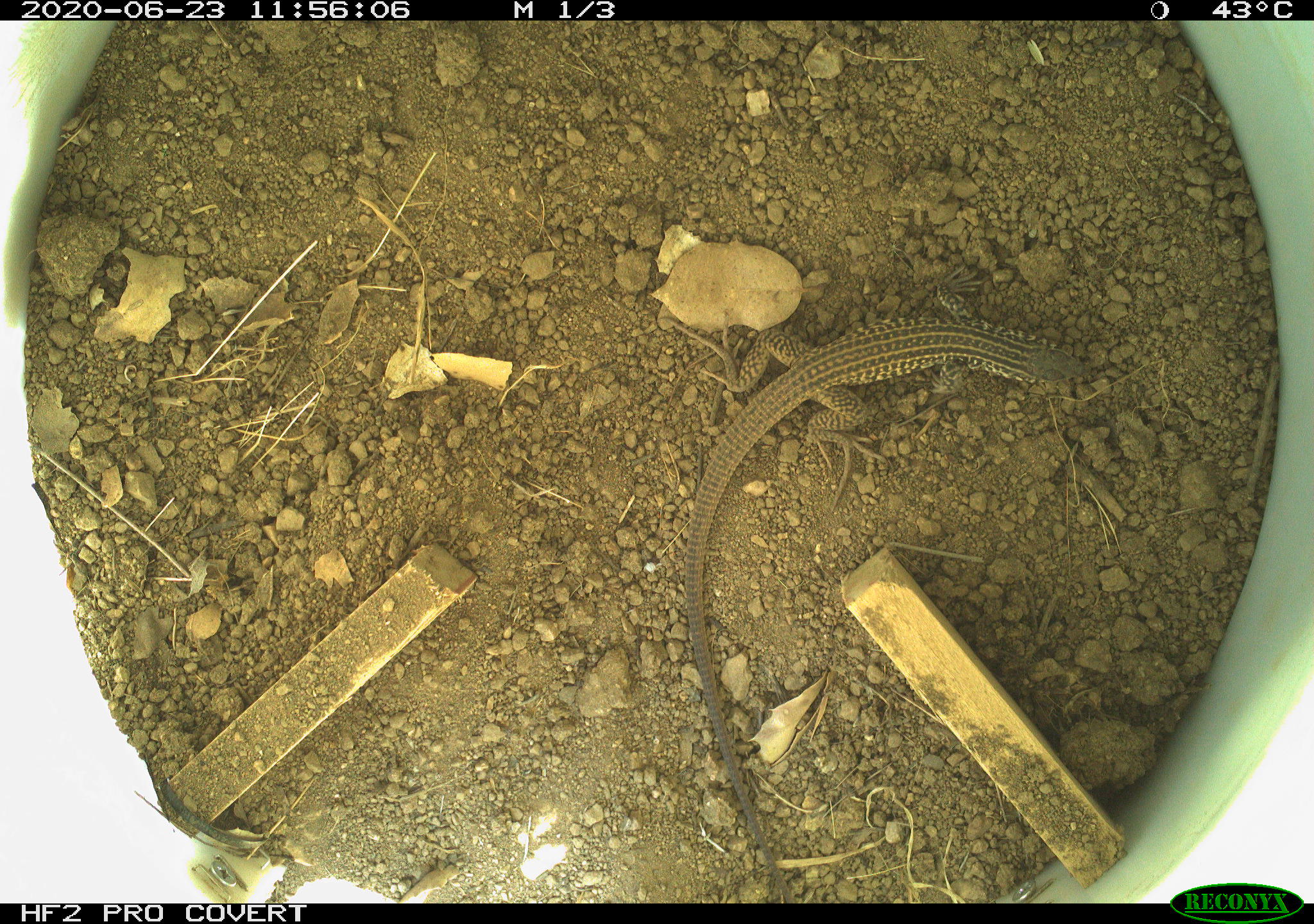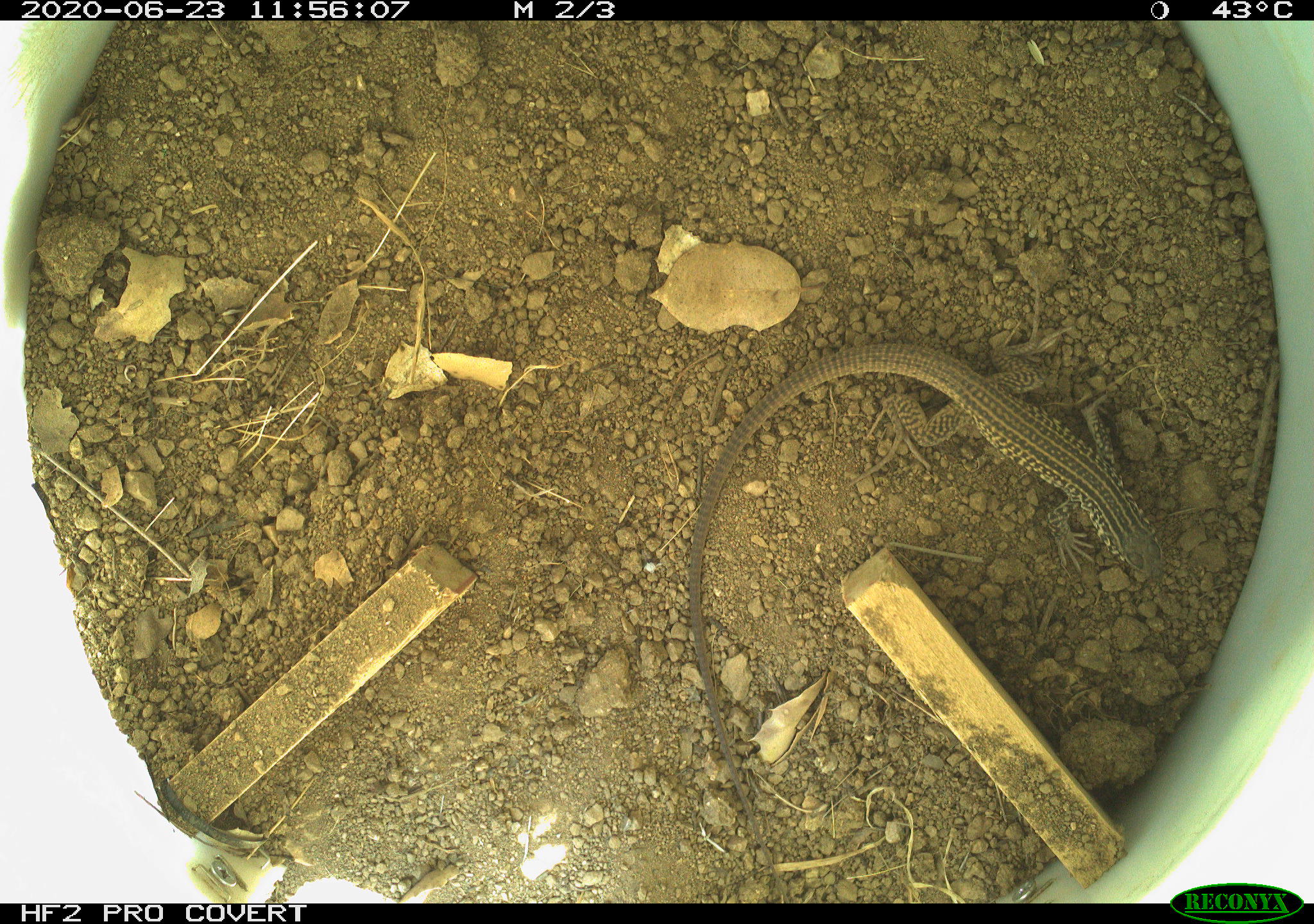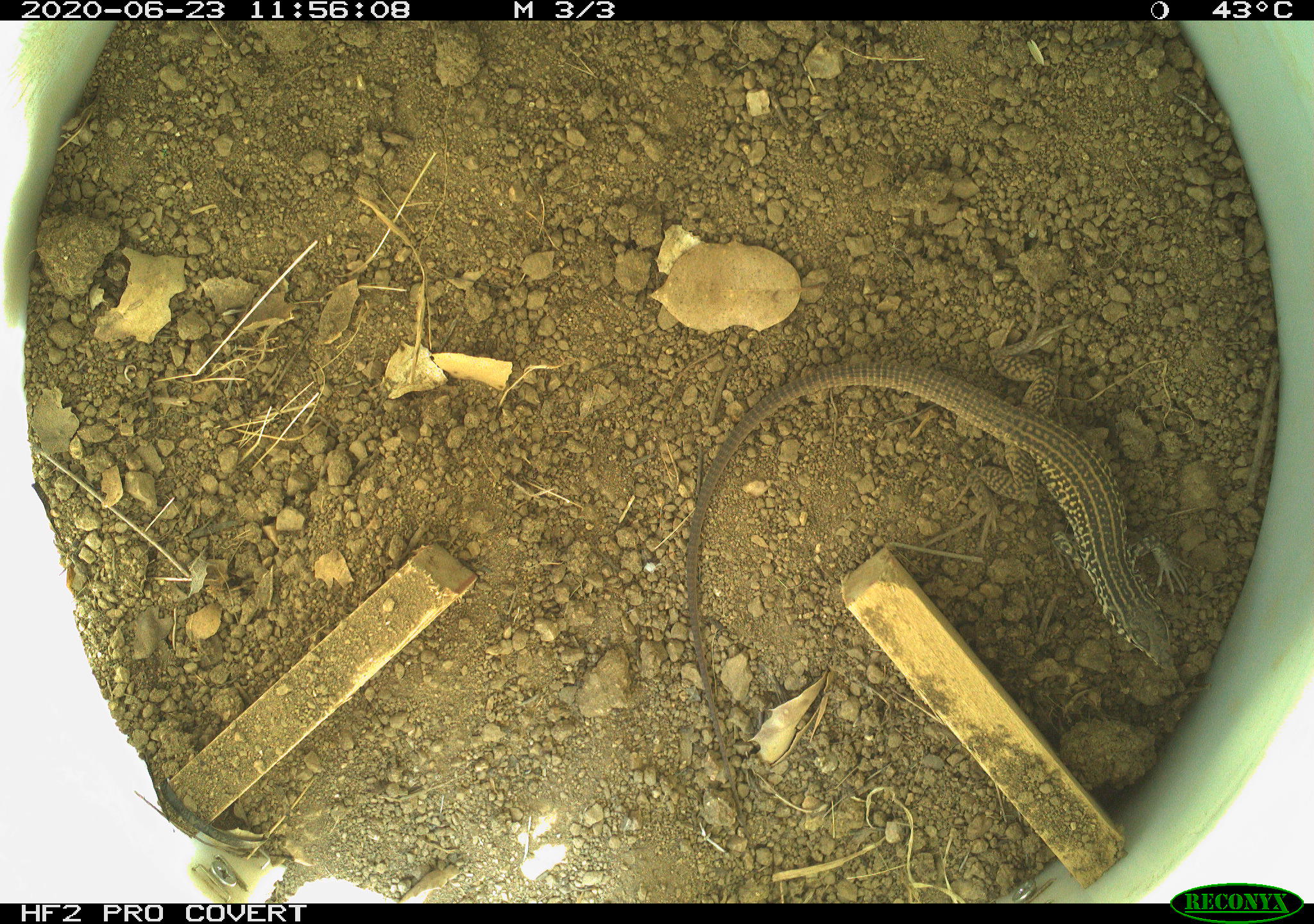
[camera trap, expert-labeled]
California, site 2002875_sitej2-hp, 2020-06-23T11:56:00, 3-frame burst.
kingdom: Animalia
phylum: Chordata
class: Reptilia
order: Squamata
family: Teiidae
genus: Aspidoscelis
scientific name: Aspidoscelis tigris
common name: western whiptail